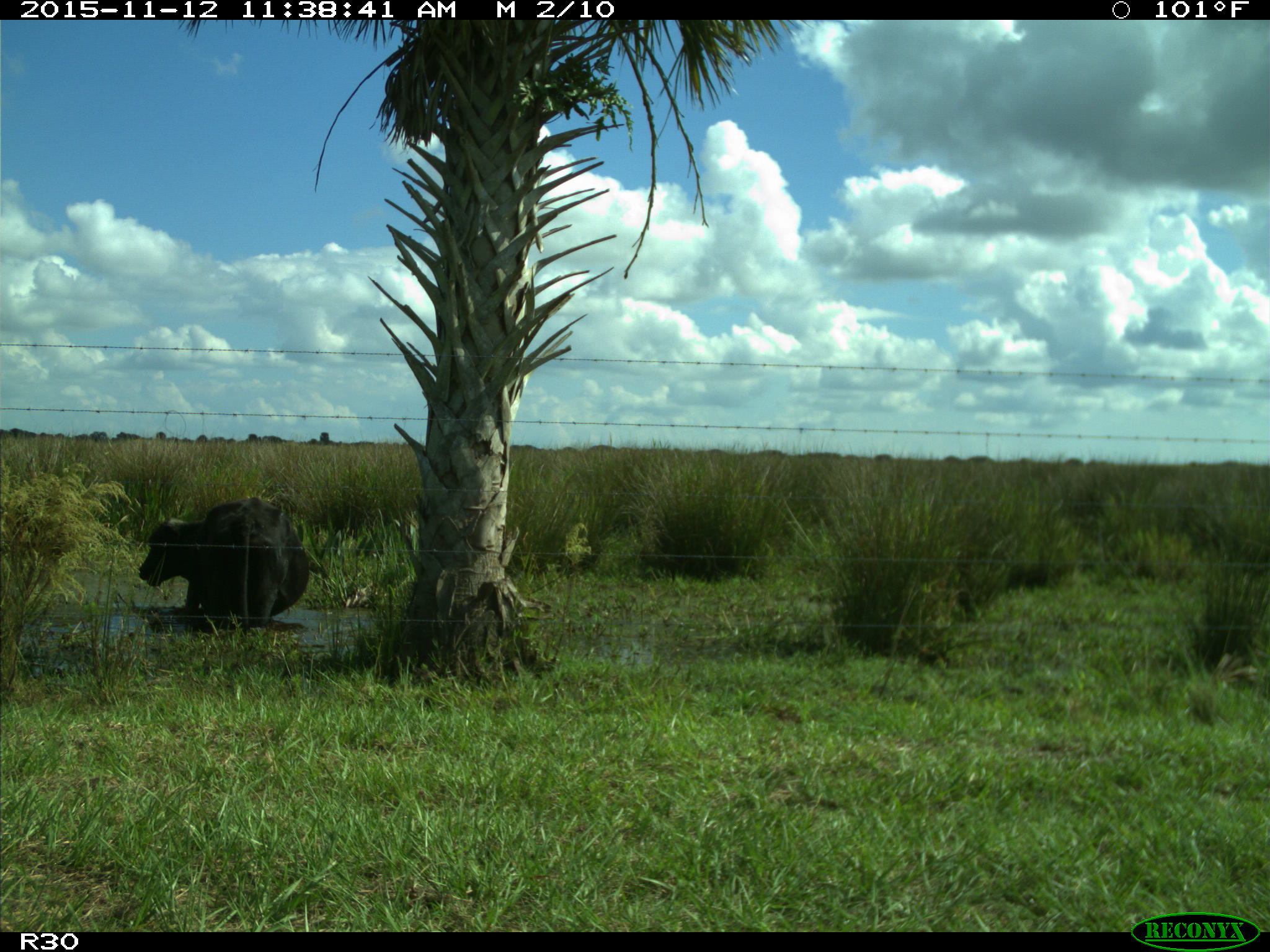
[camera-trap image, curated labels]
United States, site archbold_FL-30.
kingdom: Animalia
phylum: Chordata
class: Mammalia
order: Artiodactyla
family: Bovidae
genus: Bos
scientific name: Bos taurus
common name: domestic cow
Bos taurus (domestic cow).